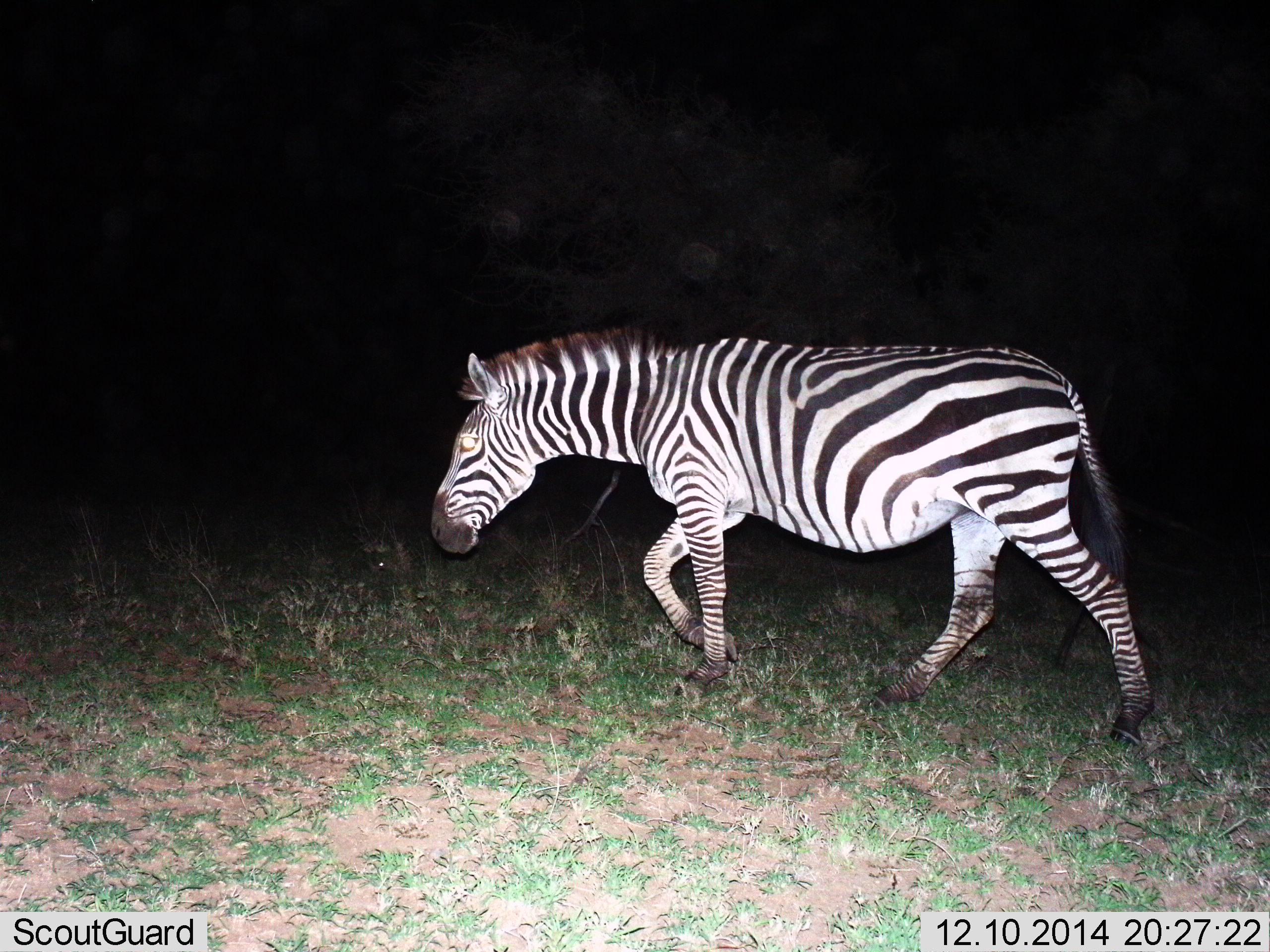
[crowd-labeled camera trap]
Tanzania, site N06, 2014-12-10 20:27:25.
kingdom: Animalia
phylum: Chordata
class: Mammalia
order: Perissodactyla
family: Equidae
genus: Equus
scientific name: Equus quagga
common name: plains zebra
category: zebra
Zebra (plains zebra) (Equus quagga), count 1. Behavior (volunteer vote fractions): standing 10%, resting 0%, moving 90%, interacting 0%. Young present (vote fraction): 0%. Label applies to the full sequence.